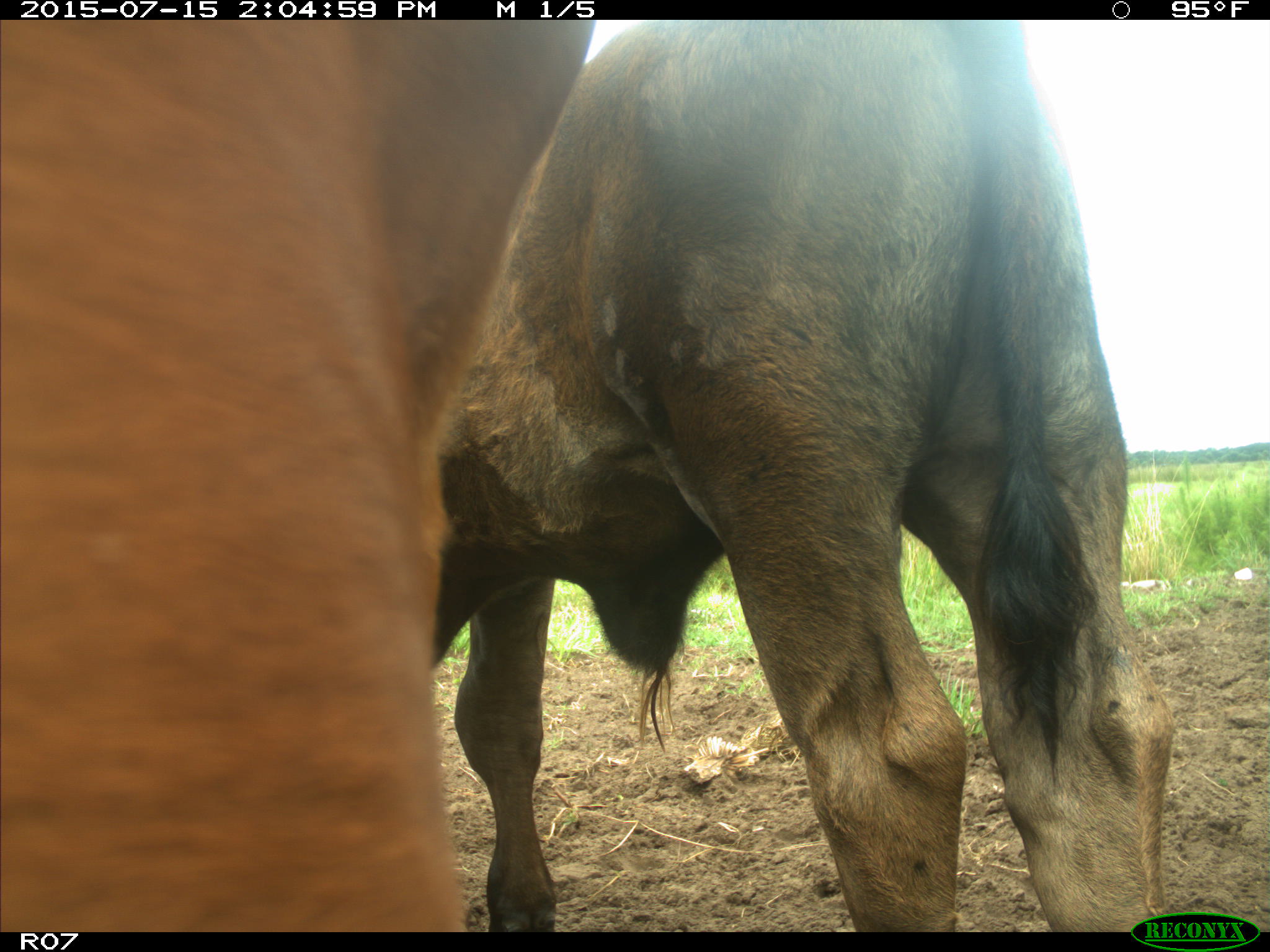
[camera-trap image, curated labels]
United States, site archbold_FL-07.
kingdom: Animalia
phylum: Chordata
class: Mammalia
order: Artiodactyla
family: Bovidae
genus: Bos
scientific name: Bos taurus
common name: domestic cow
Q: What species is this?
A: Bos taurus (domestic cow).